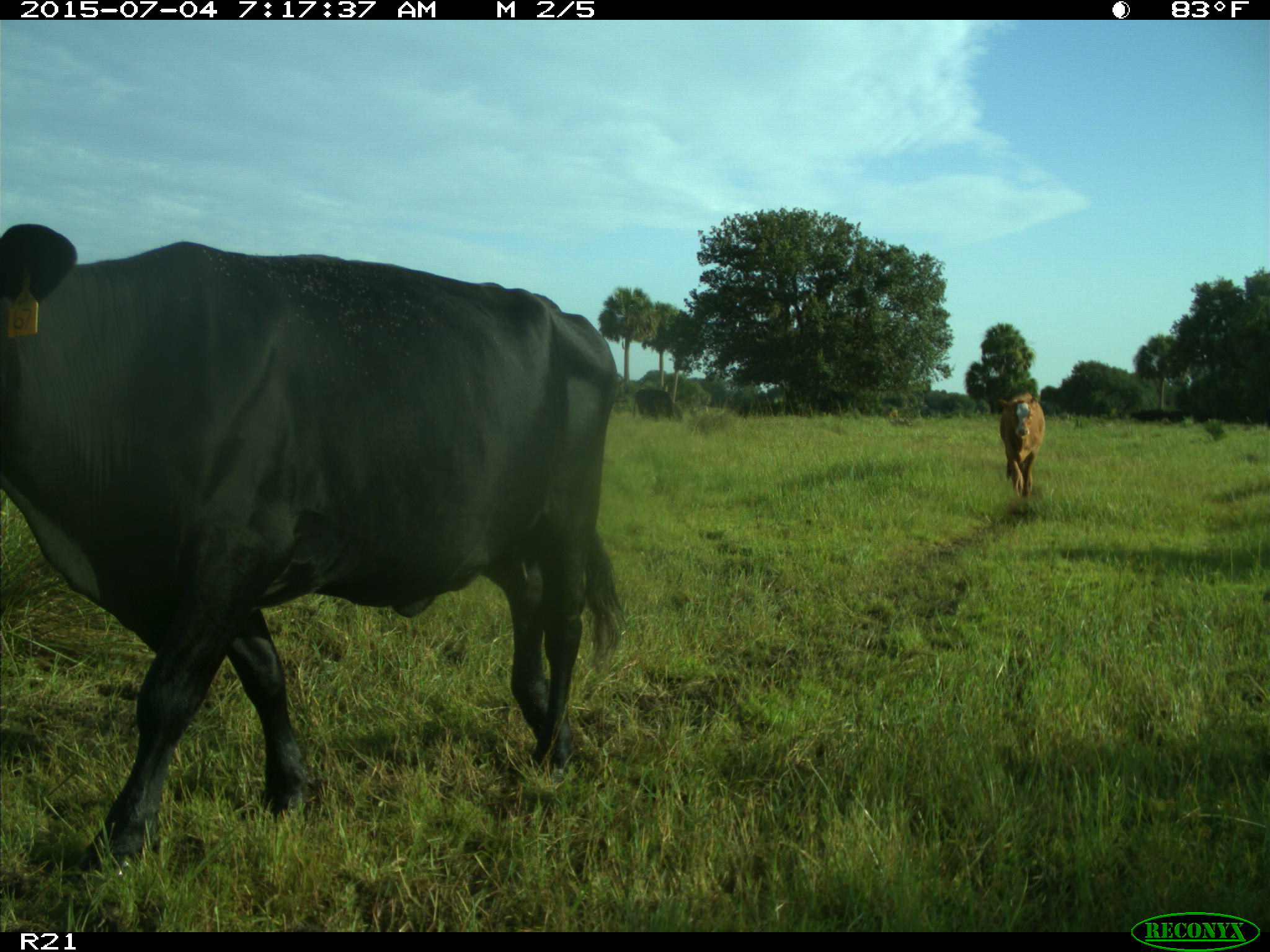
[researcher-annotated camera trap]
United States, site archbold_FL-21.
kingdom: Animalia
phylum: Chordata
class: Mammalia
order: Artiodactyla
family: Bovidae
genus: Bos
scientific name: Bos taurus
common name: domestic cow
Bos taurus (domestic cow).